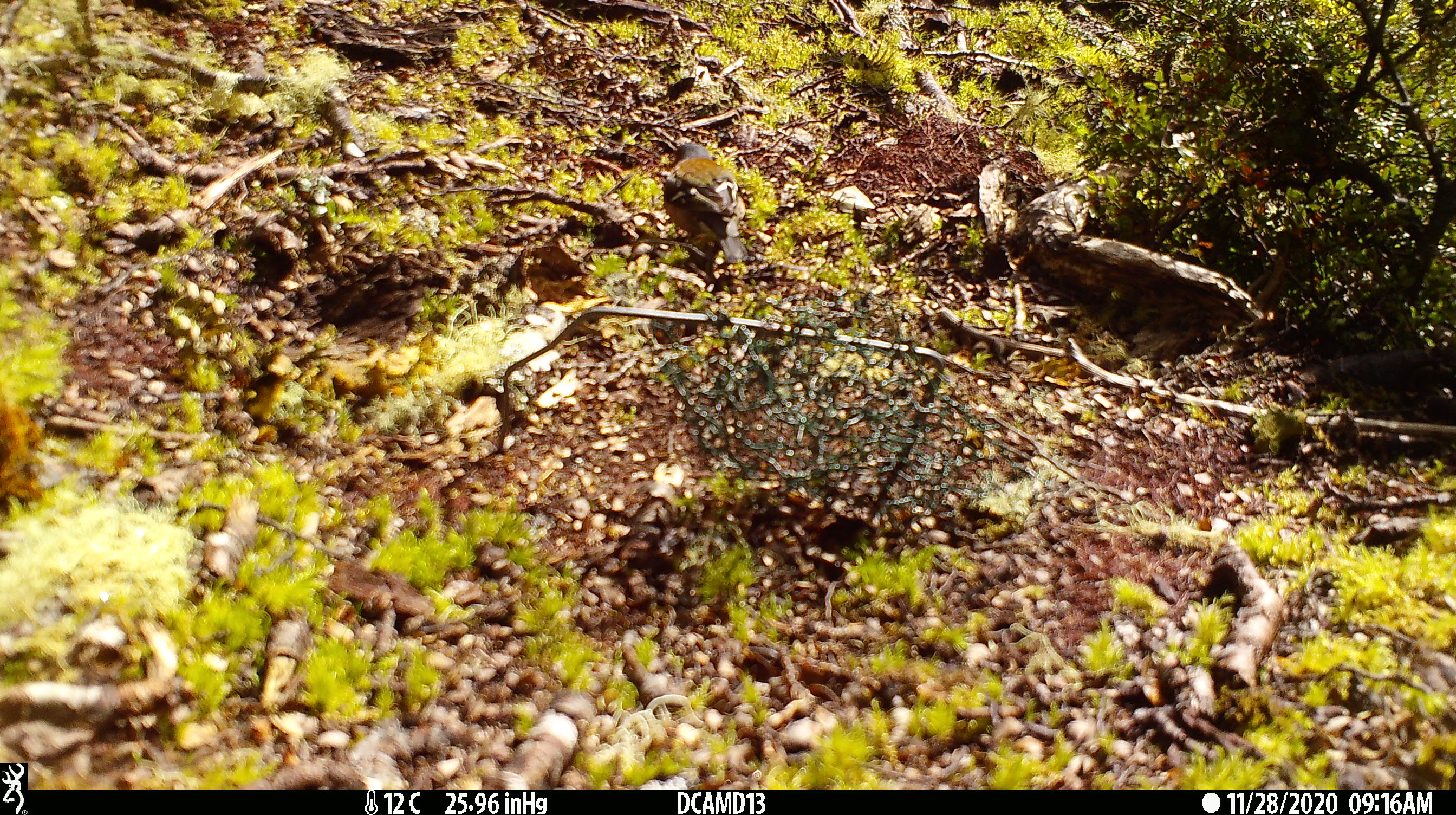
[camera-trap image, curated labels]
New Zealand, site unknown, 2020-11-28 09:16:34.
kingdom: Animalia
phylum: Chordata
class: Aves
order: Passeriformes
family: Fringillidae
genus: Fringilla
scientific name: Fringilla coelebs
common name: common chaffinch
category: chaffinch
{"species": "chaffinch (common chaffinch) (Fringilla coelebs)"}